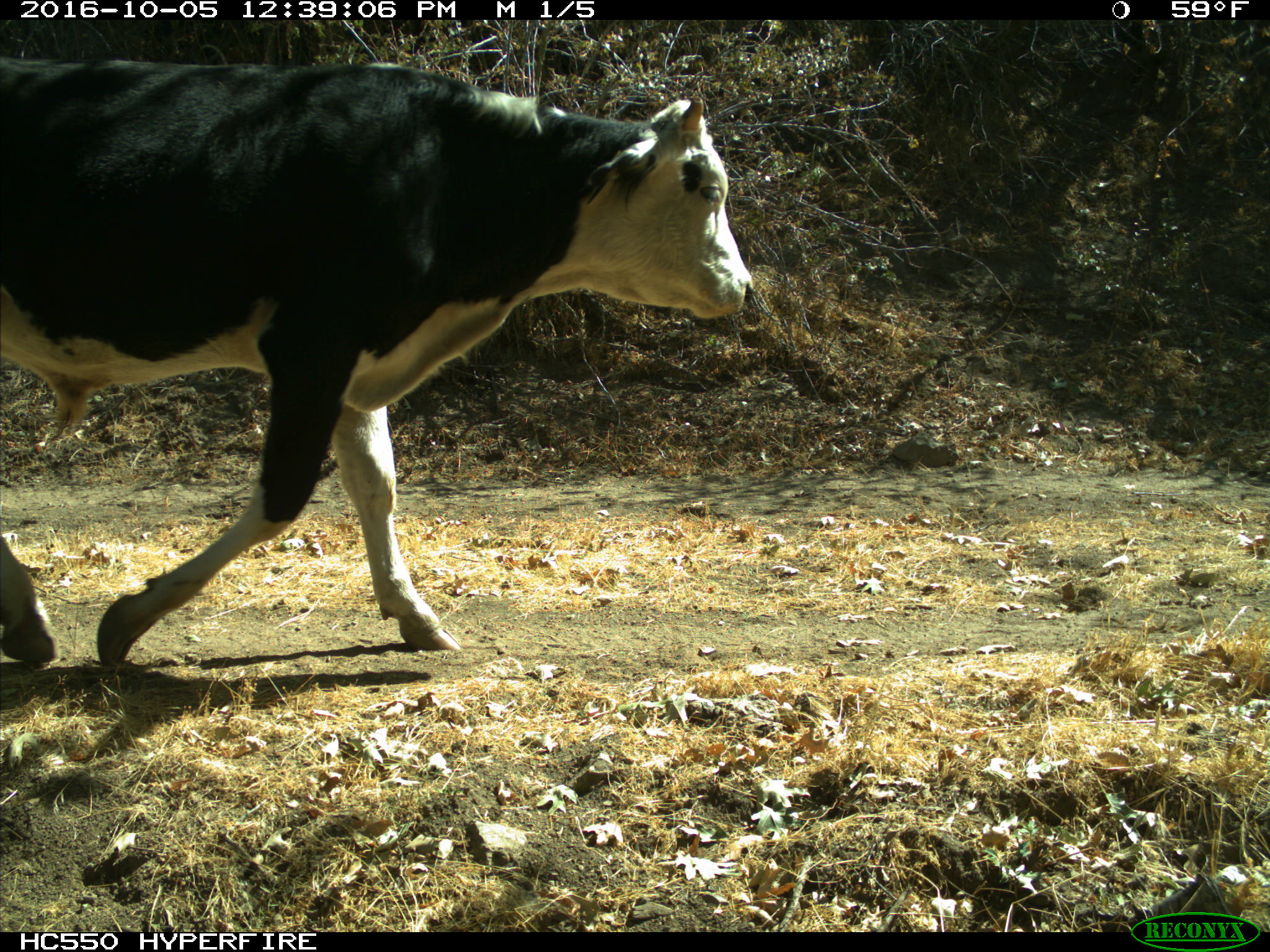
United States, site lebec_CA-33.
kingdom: Animalia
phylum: Chordata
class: Mammalia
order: Artiodactyla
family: Bovidae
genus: Bos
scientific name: Bos taurus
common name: domestic cow